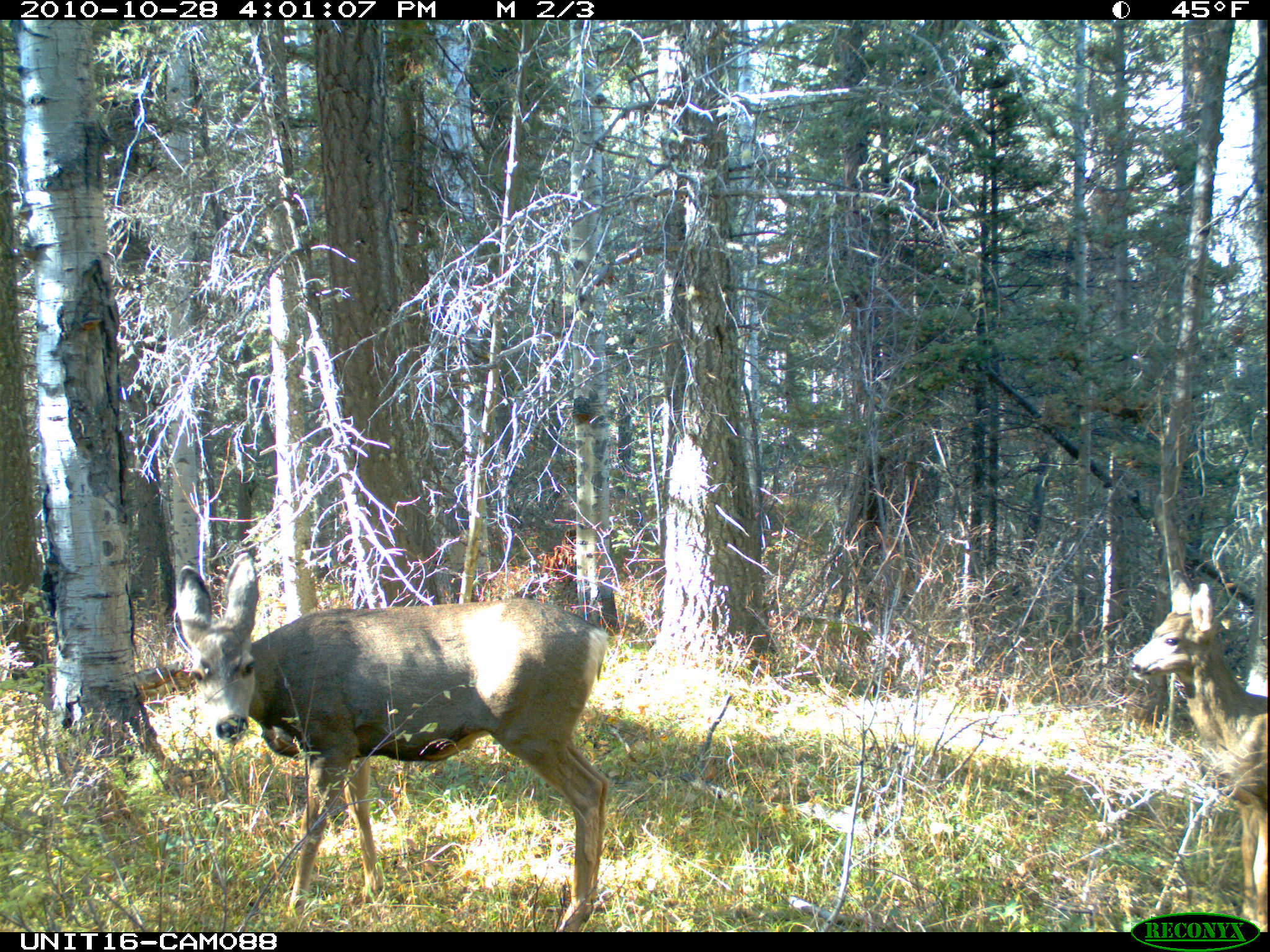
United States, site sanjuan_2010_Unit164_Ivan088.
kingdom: Animalia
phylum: Chordata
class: Mammalia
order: Artiodactyla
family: Cervidae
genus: Odocoileus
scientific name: Odocoileus hemionus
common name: mule deer